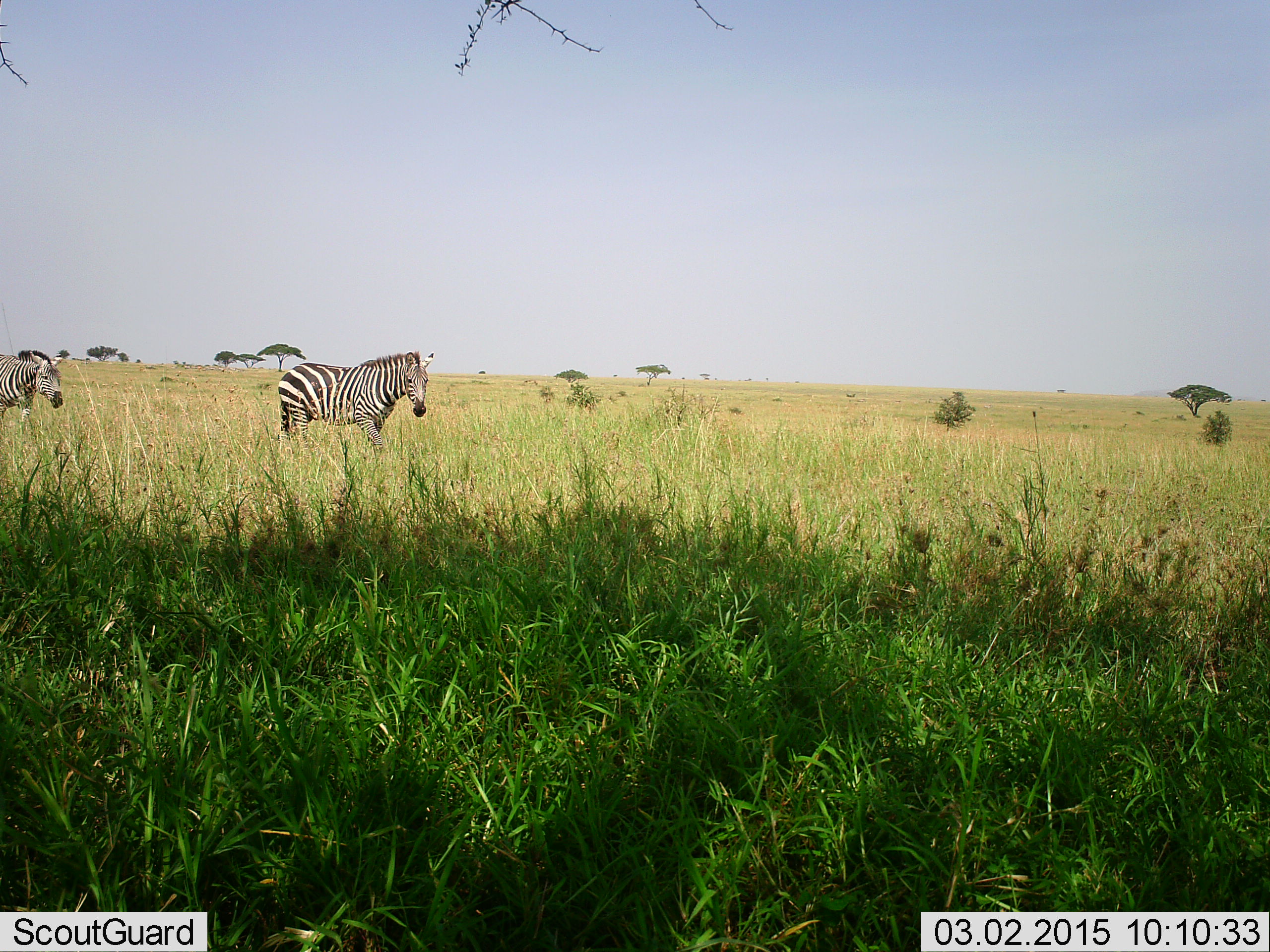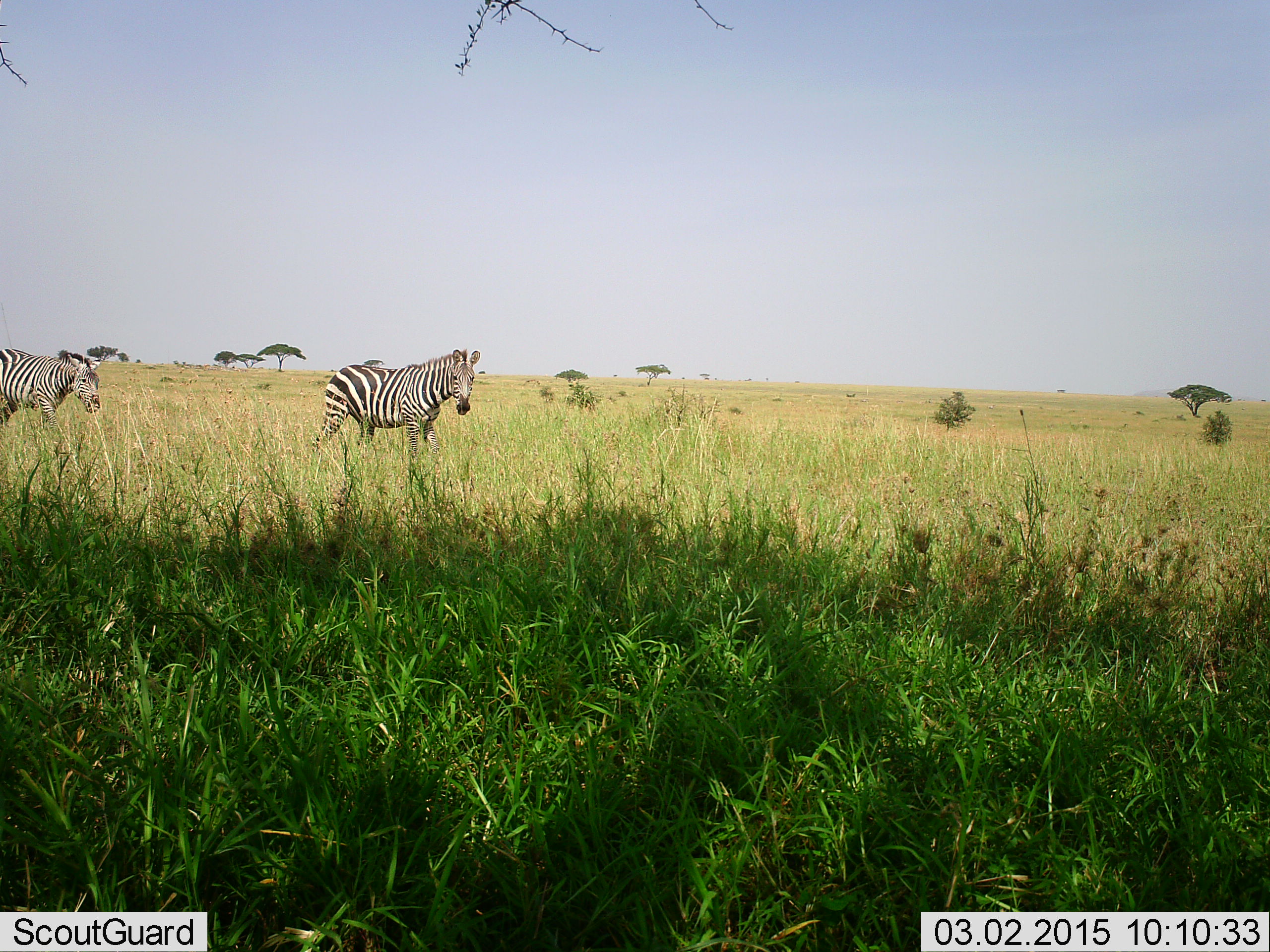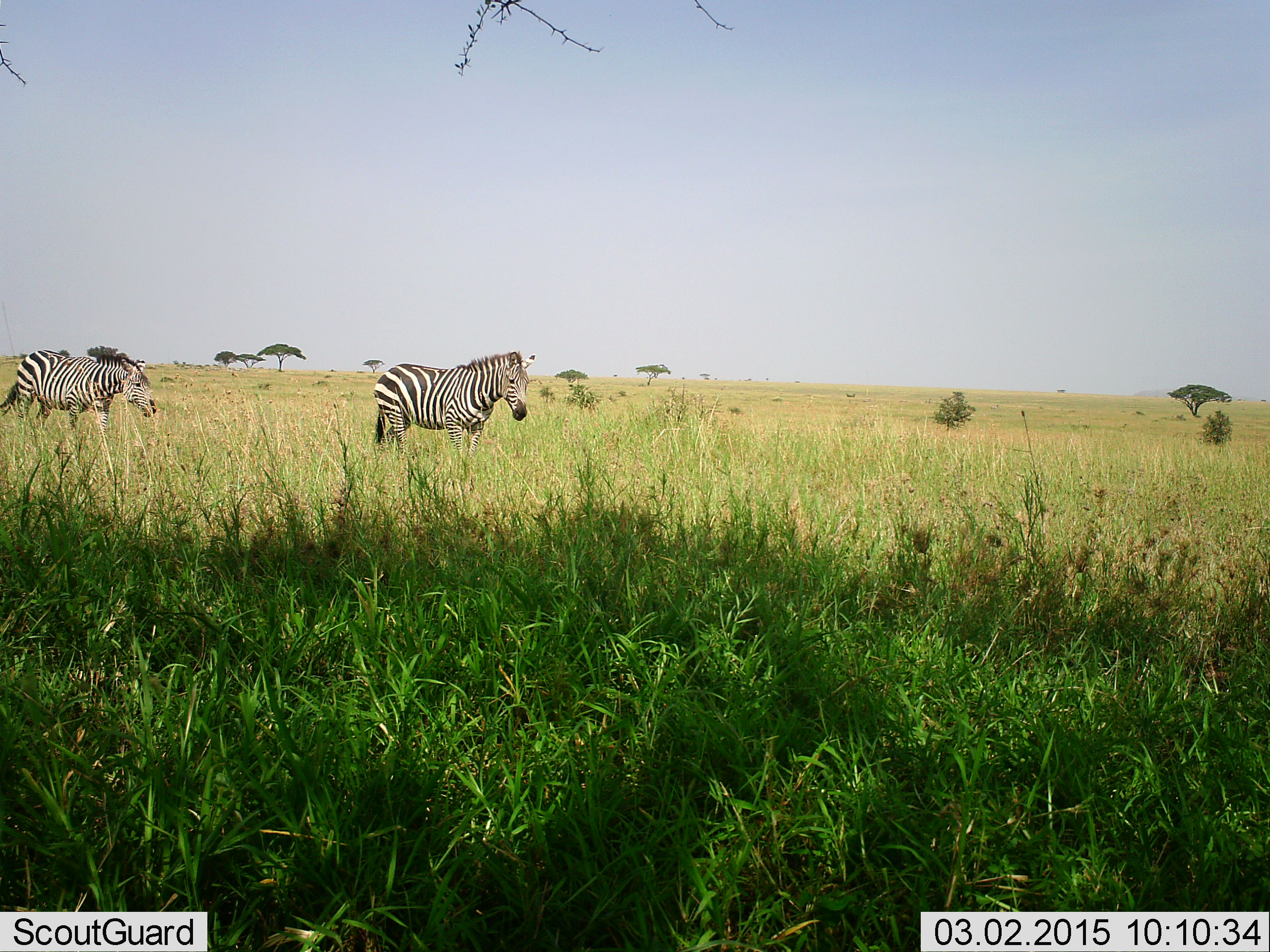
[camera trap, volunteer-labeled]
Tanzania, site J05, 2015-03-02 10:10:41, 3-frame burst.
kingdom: Animalia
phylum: Chordata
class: Mammalia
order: Perissodactyla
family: Equidae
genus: Equus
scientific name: Equus quagga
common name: plains zebra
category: zebra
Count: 2.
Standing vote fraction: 0%.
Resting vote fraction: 0%.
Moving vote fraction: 90%.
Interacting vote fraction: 0%.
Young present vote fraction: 0%.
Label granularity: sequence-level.